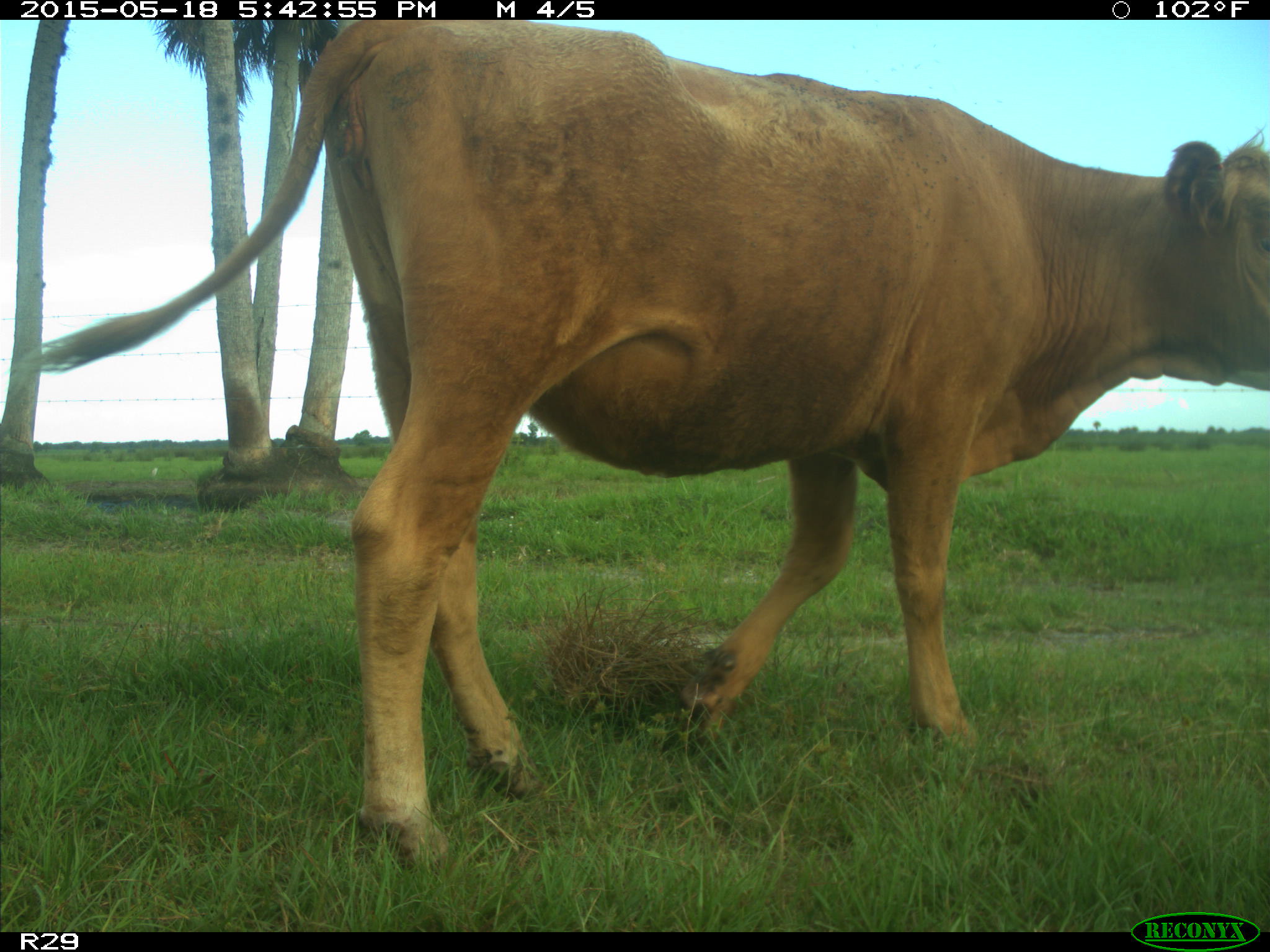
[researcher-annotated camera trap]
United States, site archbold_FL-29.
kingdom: Animalia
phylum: Chordata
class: Mammalia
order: Artiodactyla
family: Bovidae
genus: Bos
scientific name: Bos taurus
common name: domestic cow